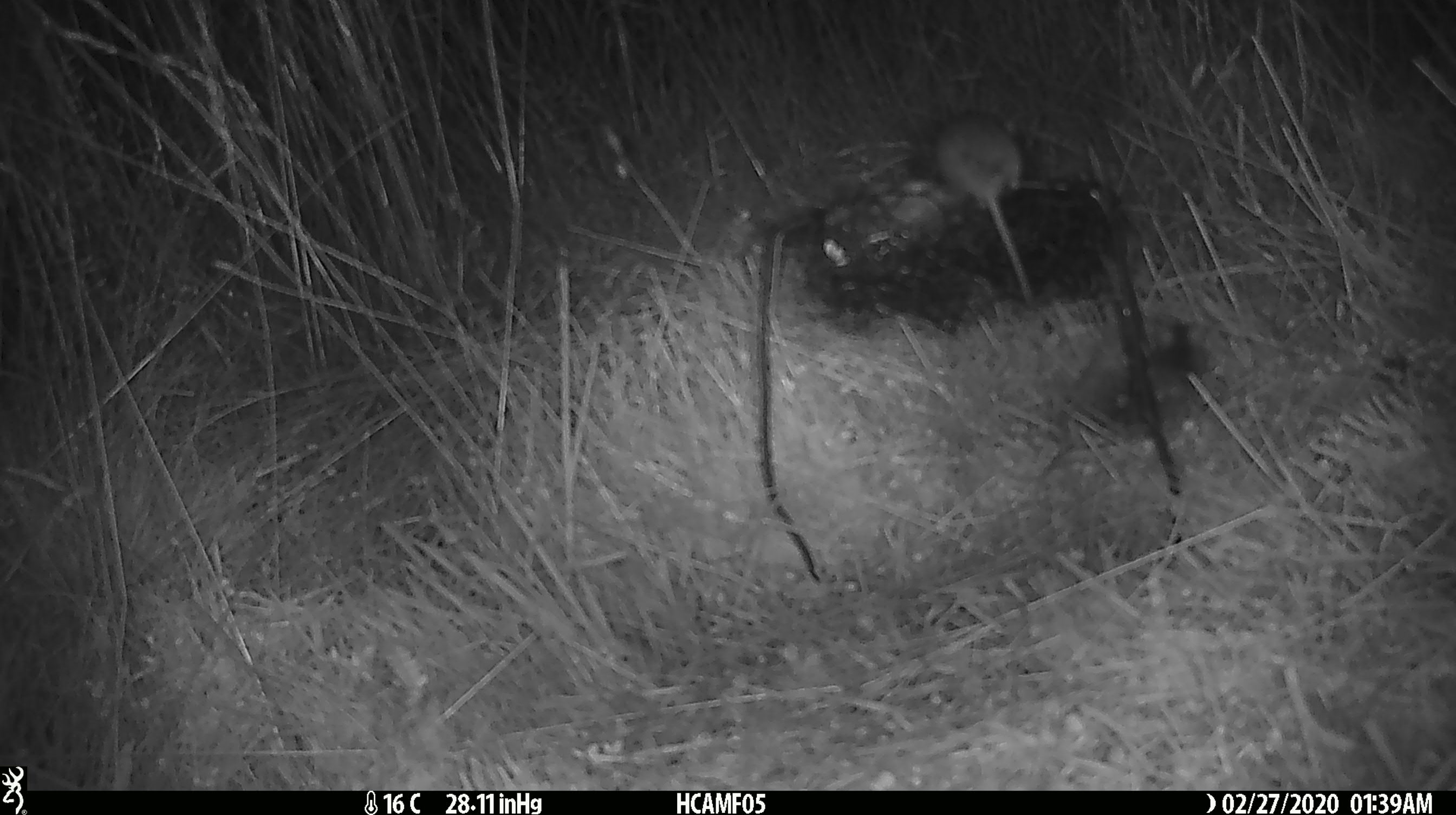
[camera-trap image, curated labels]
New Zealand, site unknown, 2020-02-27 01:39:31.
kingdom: Animalia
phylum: Chordata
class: Mammalia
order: Rodentia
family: Muridae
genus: Mus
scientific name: Mus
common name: mouse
Mouse (Mus).